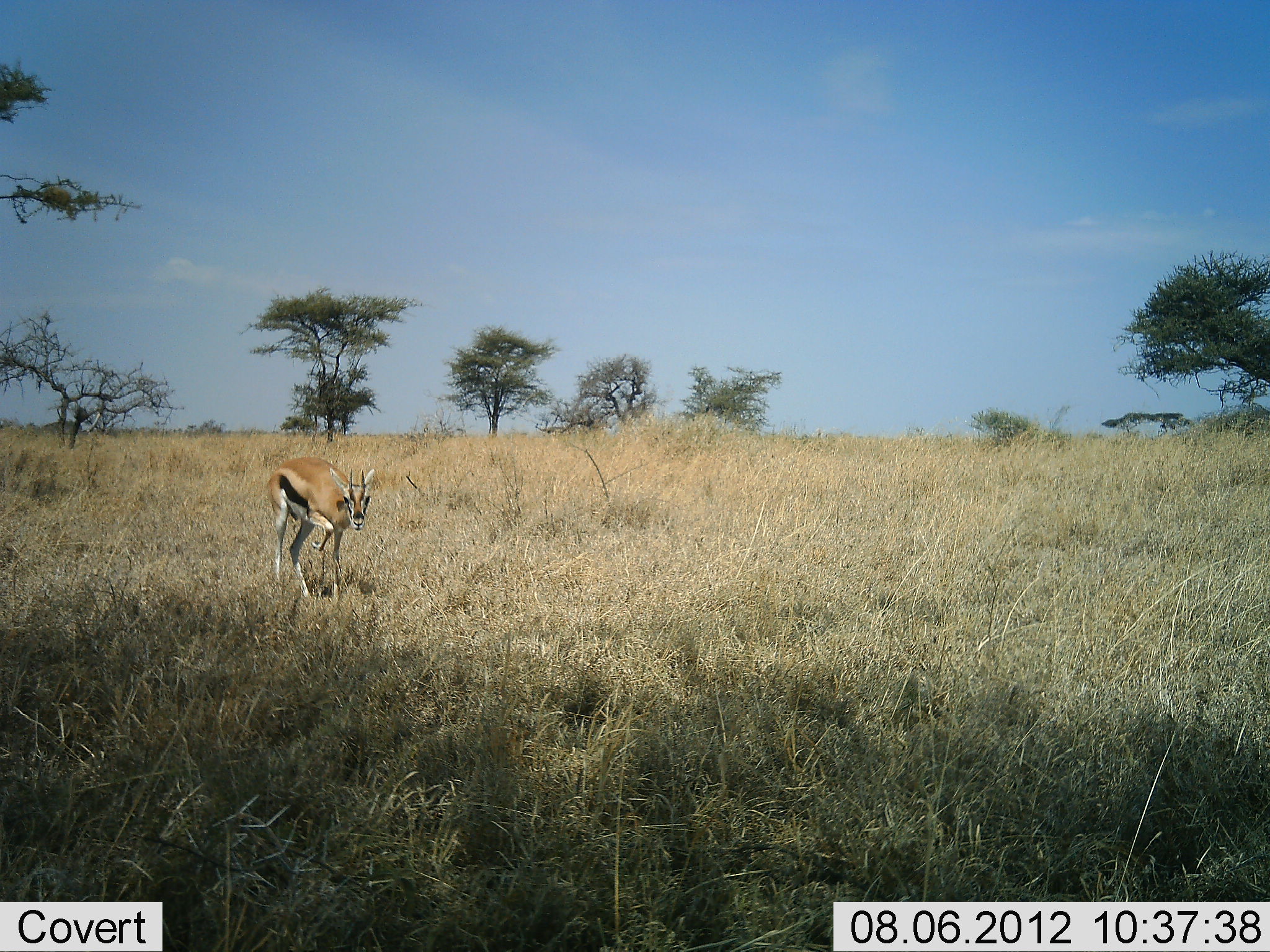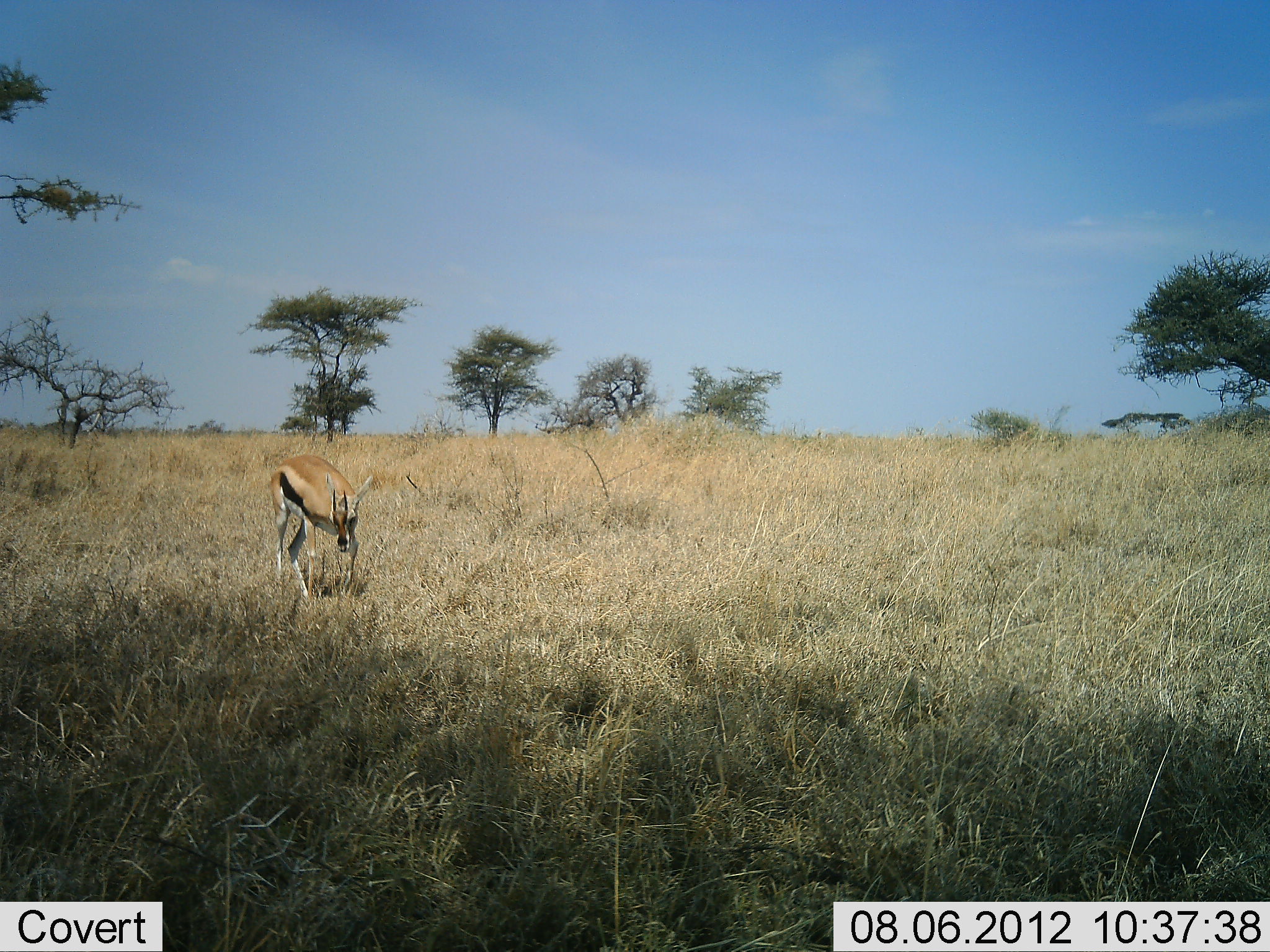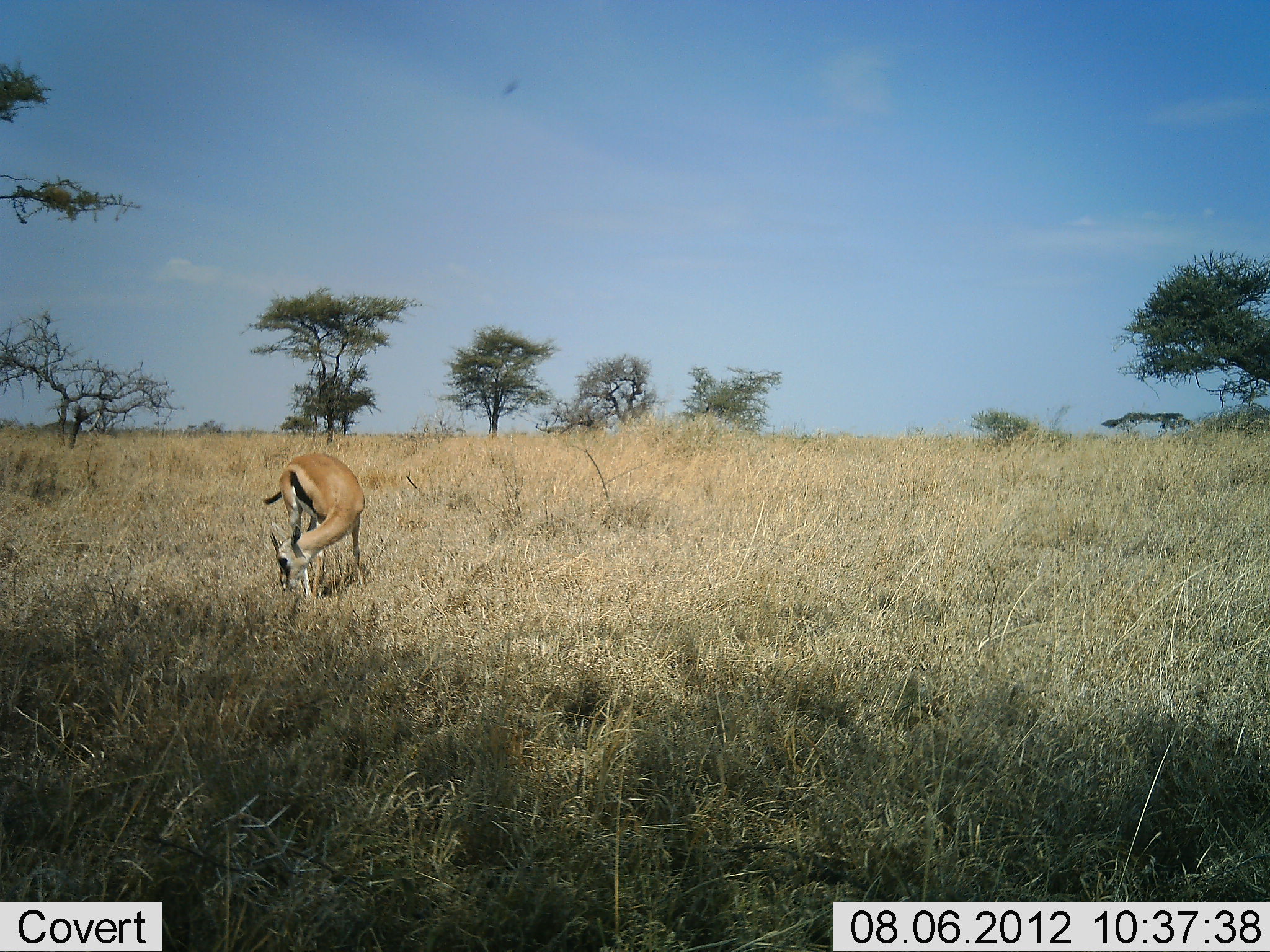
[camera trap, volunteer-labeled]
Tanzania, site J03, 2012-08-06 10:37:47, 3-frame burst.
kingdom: Animalia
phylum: Chordata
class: Mammalia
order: Artiodactyla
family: Bovidae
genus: Eudorcas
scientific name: Eudorcas thomsonii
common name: thomson's gazelle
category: gazellethomsons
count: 1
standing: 50%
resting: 10%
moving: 0%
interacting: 0%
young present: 0%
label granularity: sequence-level